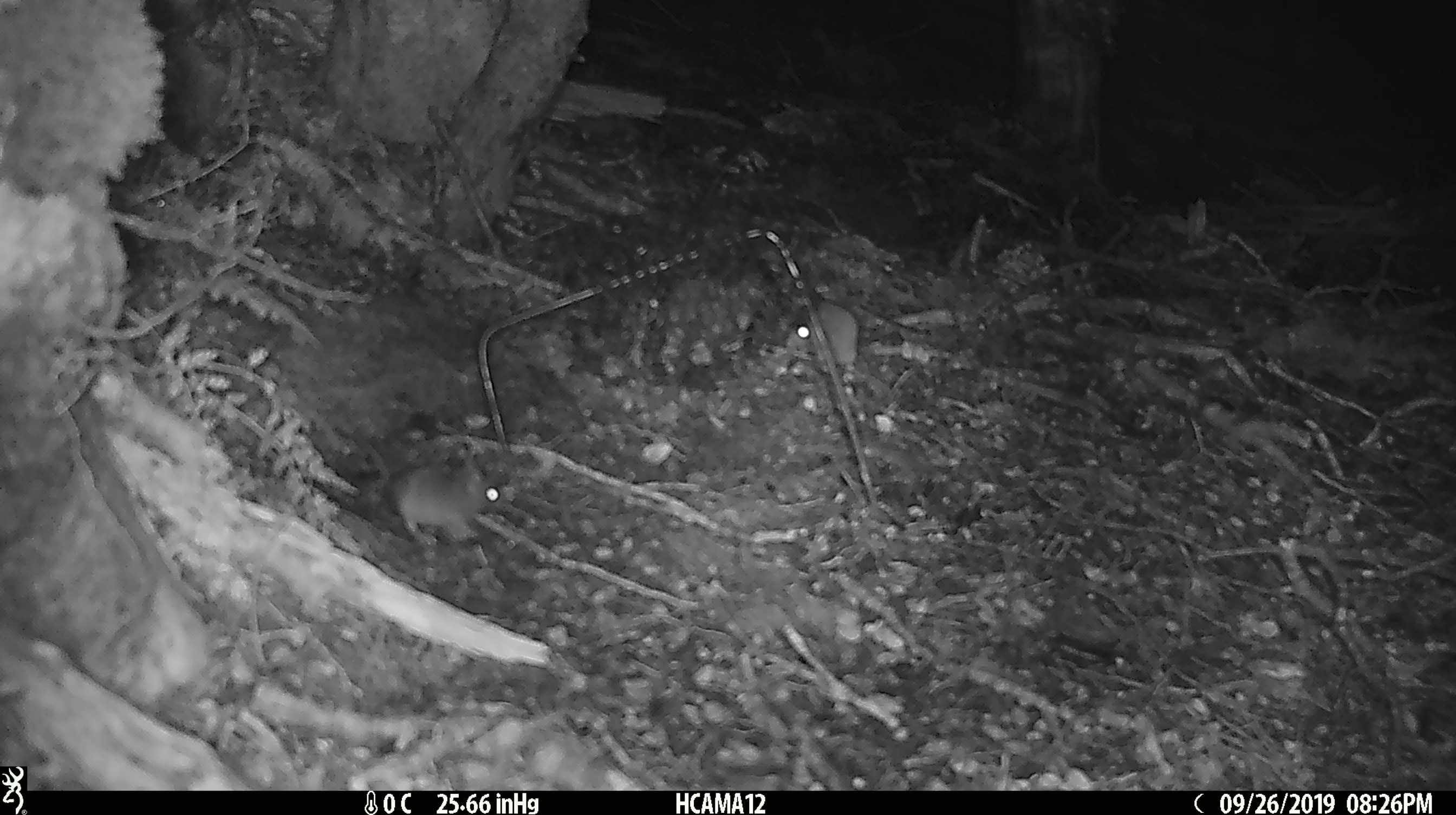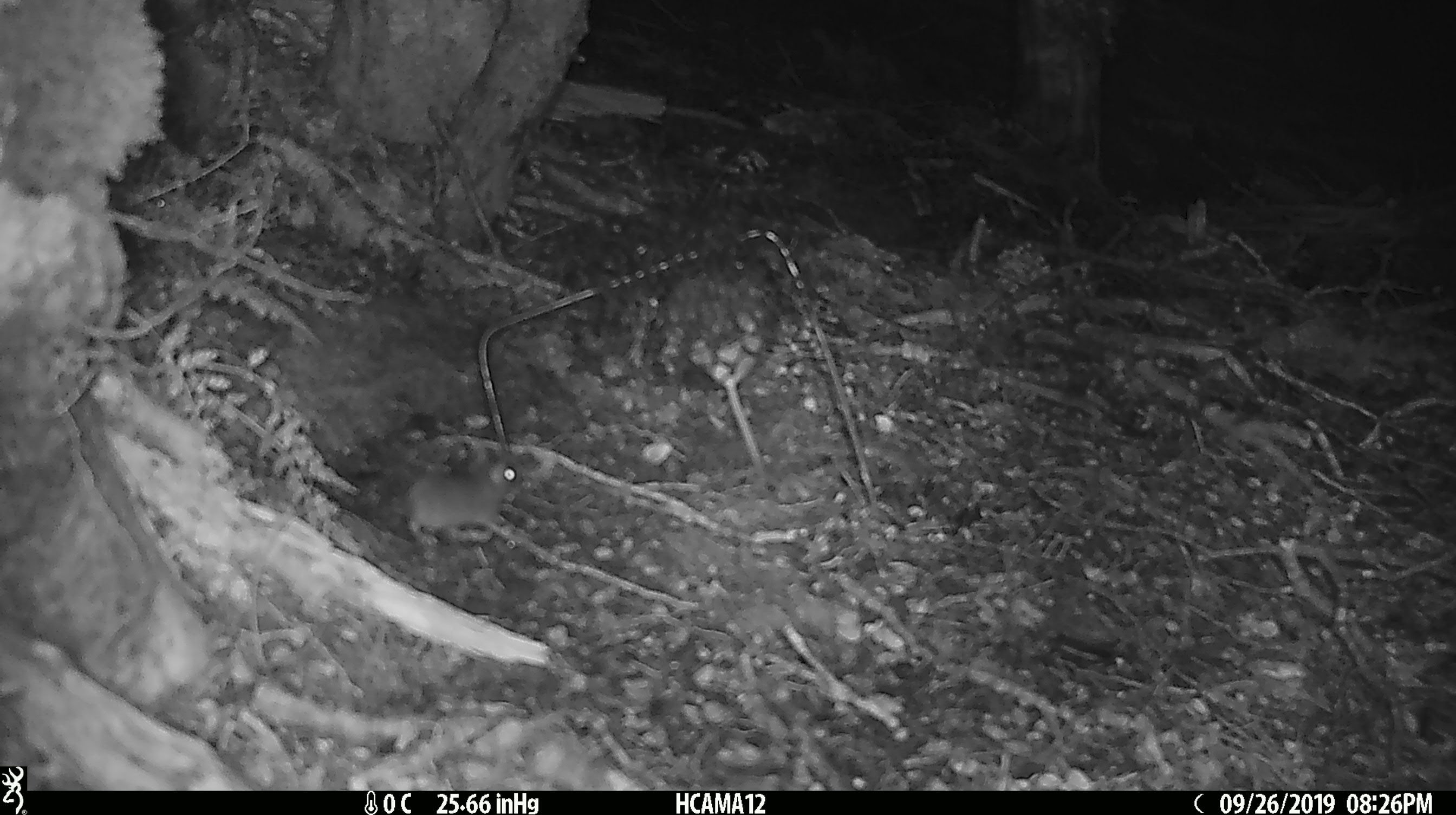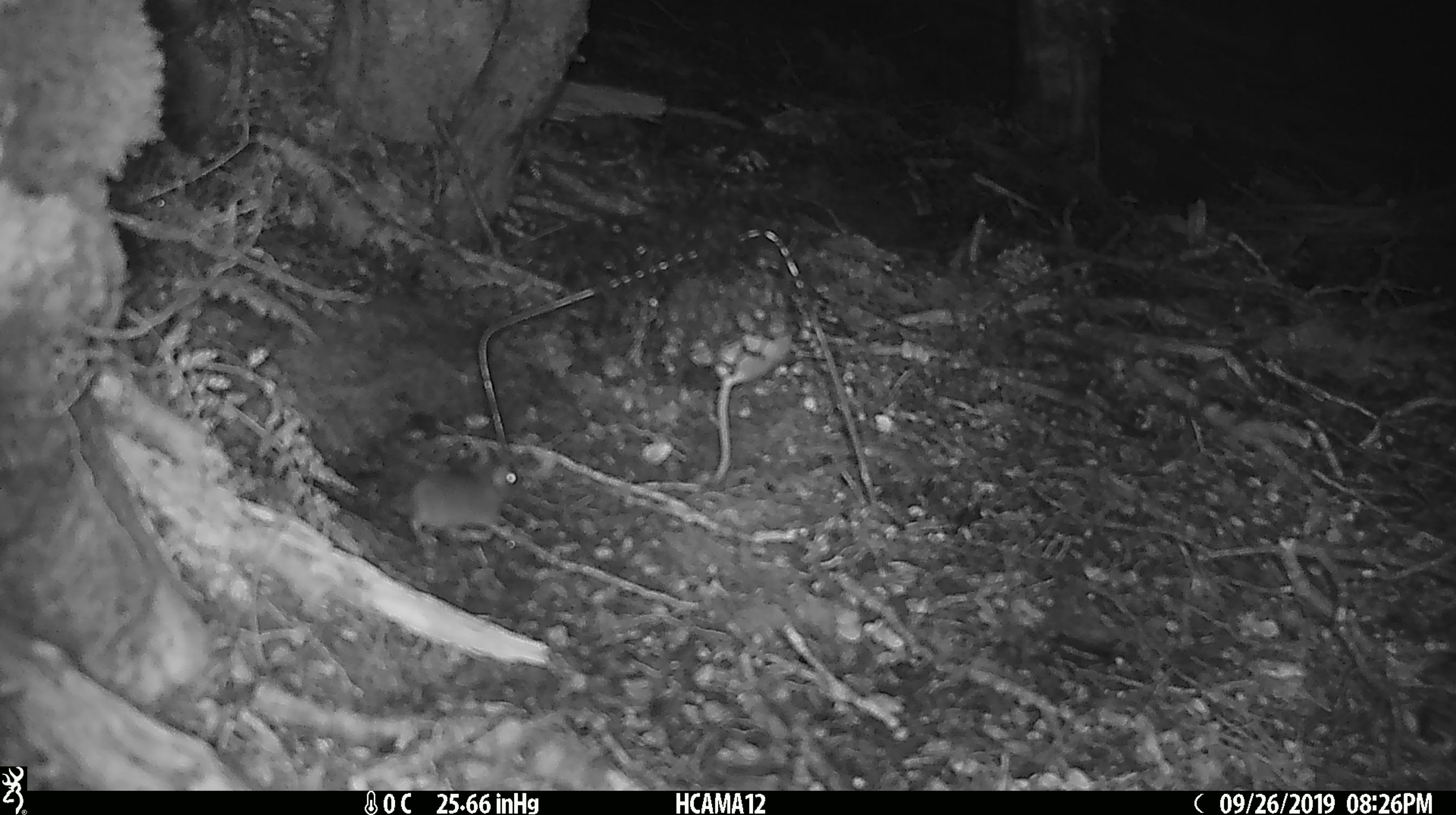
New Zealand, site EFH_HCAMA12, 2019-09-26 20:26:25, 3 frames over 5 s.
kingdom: Animalia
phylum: Chordata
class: Mammalia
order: Rodentia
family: Muridae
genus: Rattus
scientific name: Rattus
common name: rat